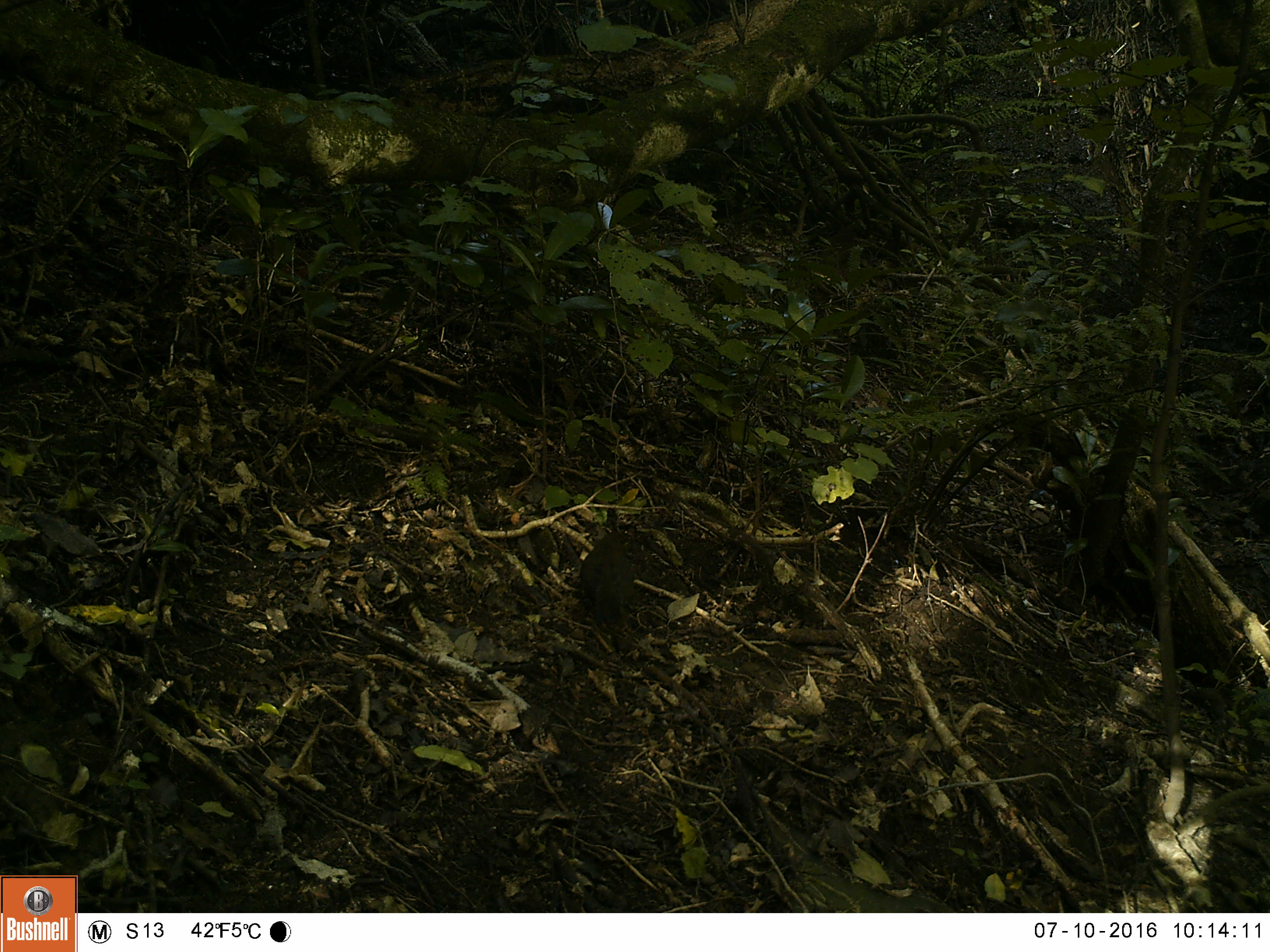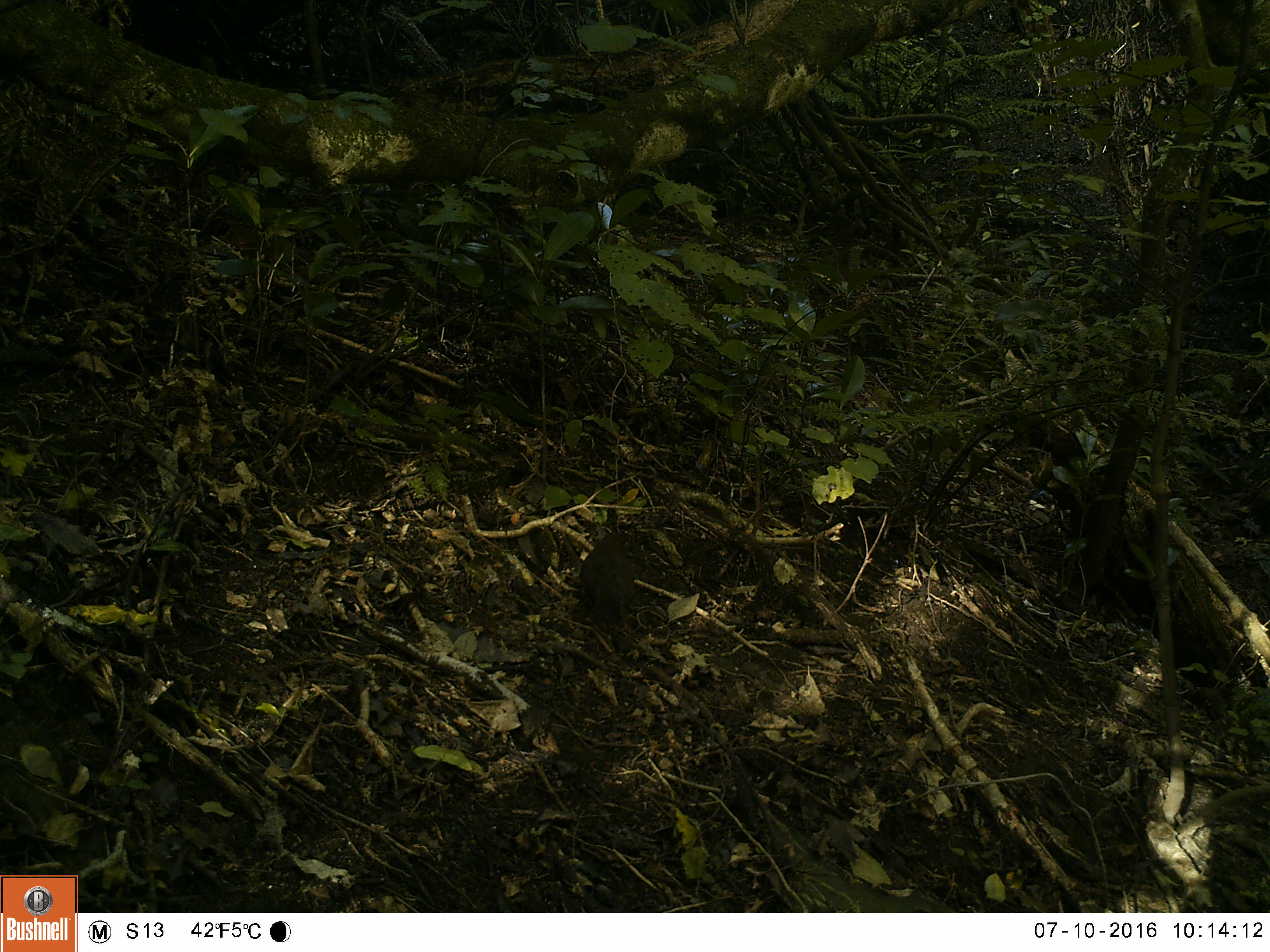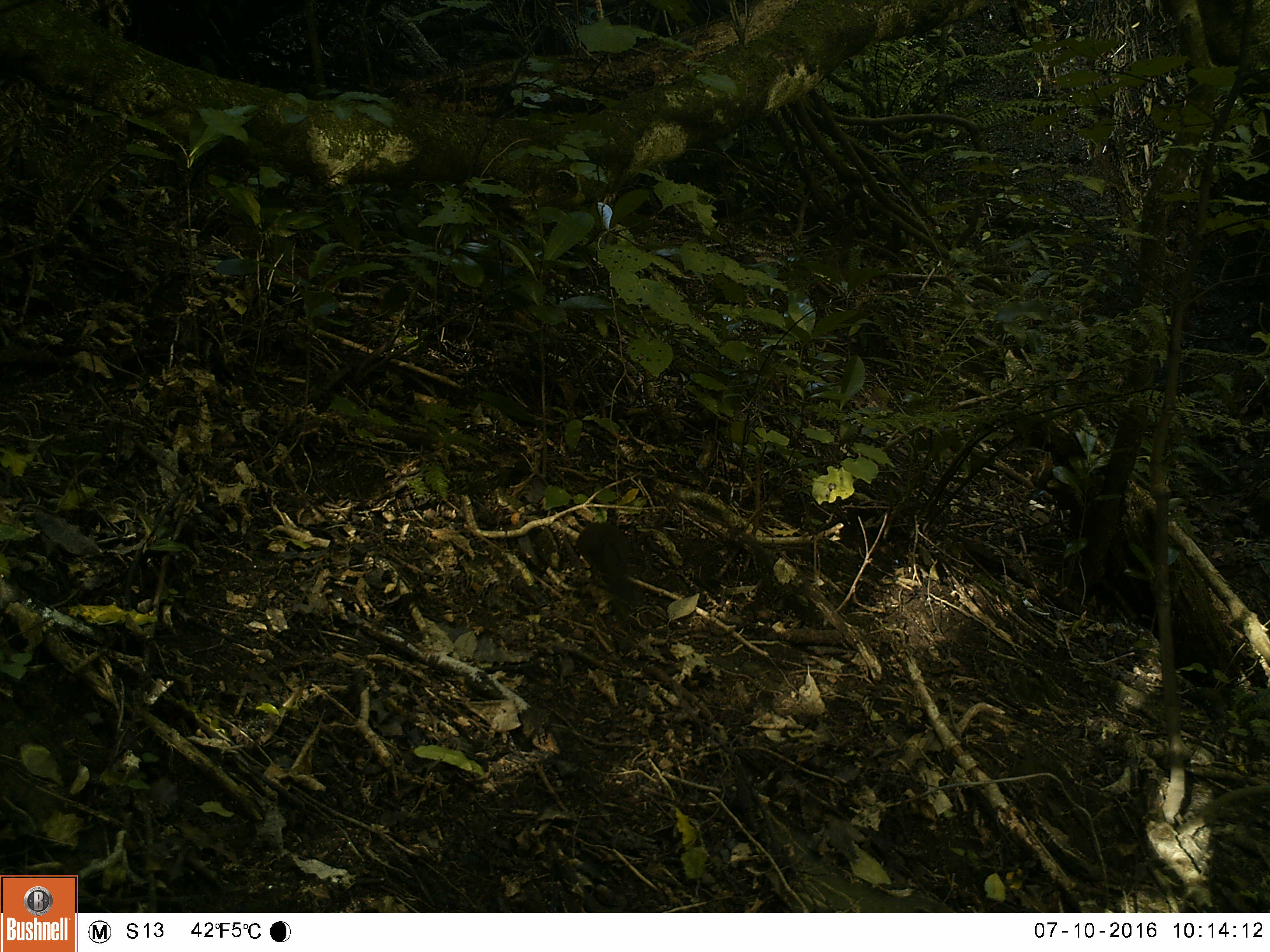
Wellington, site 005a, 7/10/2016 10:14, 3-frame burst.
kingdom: Animalia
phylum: Chordata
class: Aves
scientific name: Aves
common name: bird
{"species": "bird (Aves)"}